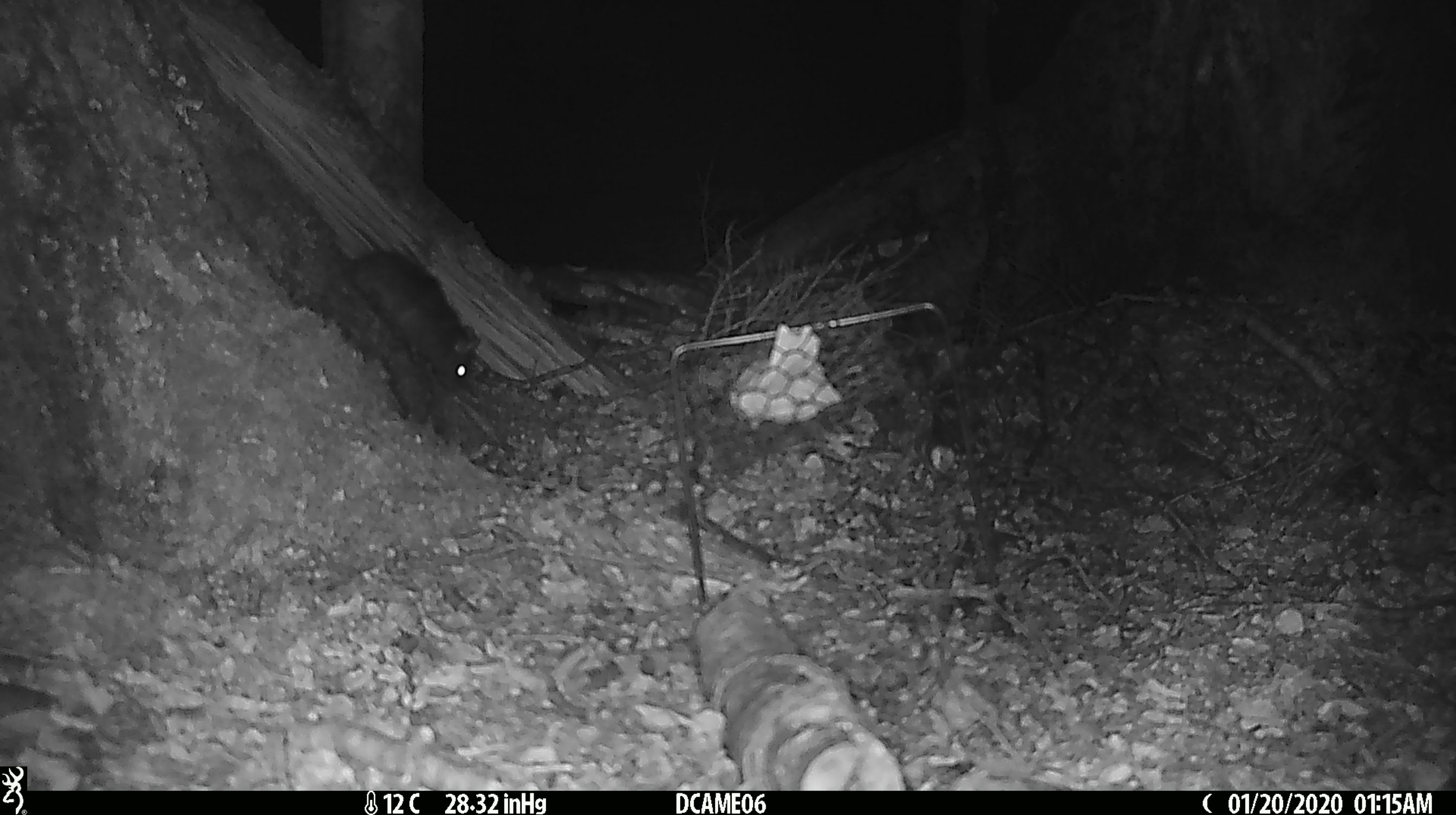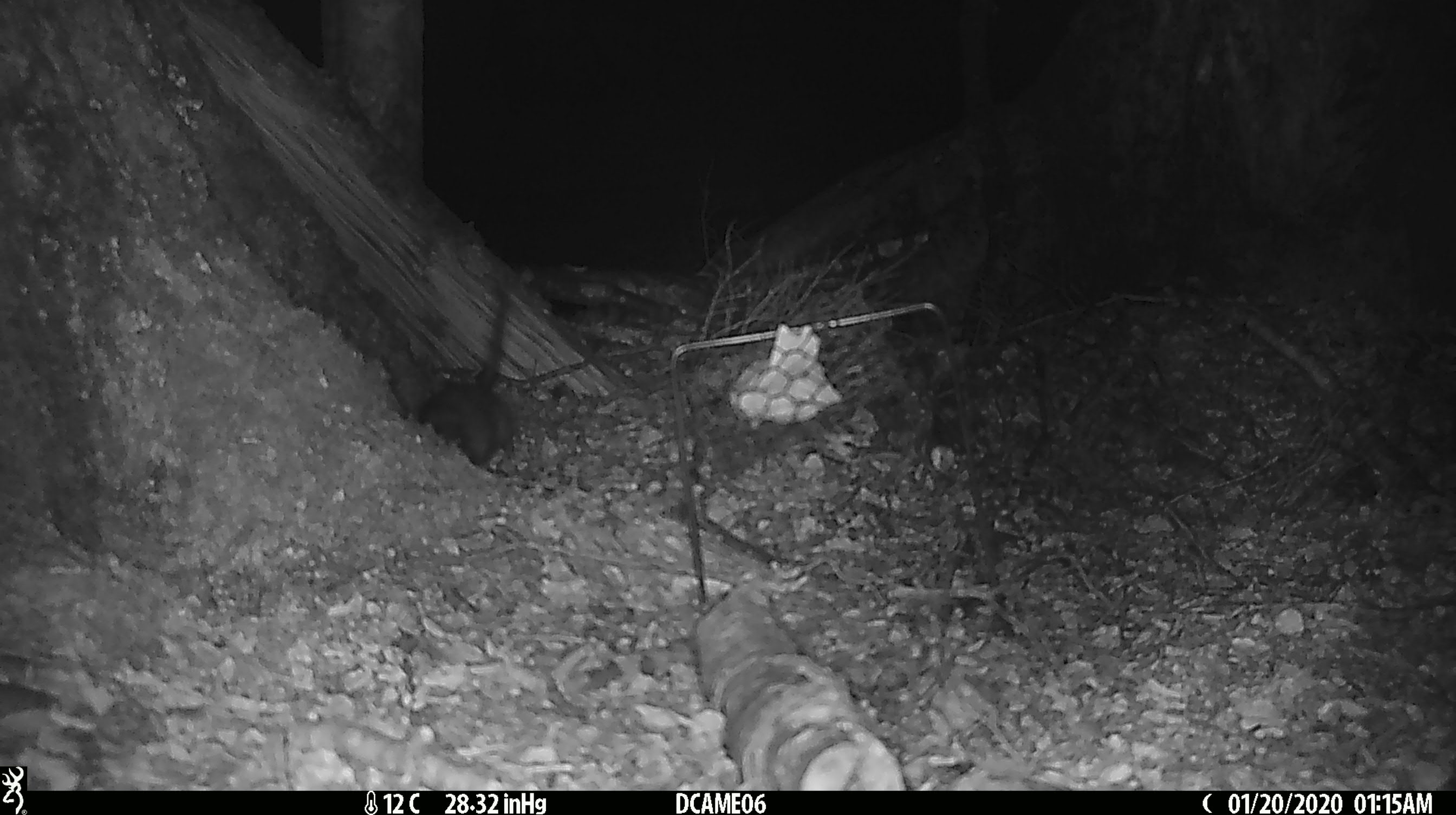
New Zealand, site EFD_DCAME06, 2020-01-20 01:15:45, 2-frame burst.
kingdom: Animalia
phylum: Chordata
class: Mammalia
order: Rodentia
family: Muridae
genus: Rattus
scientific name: Rattus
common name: rat